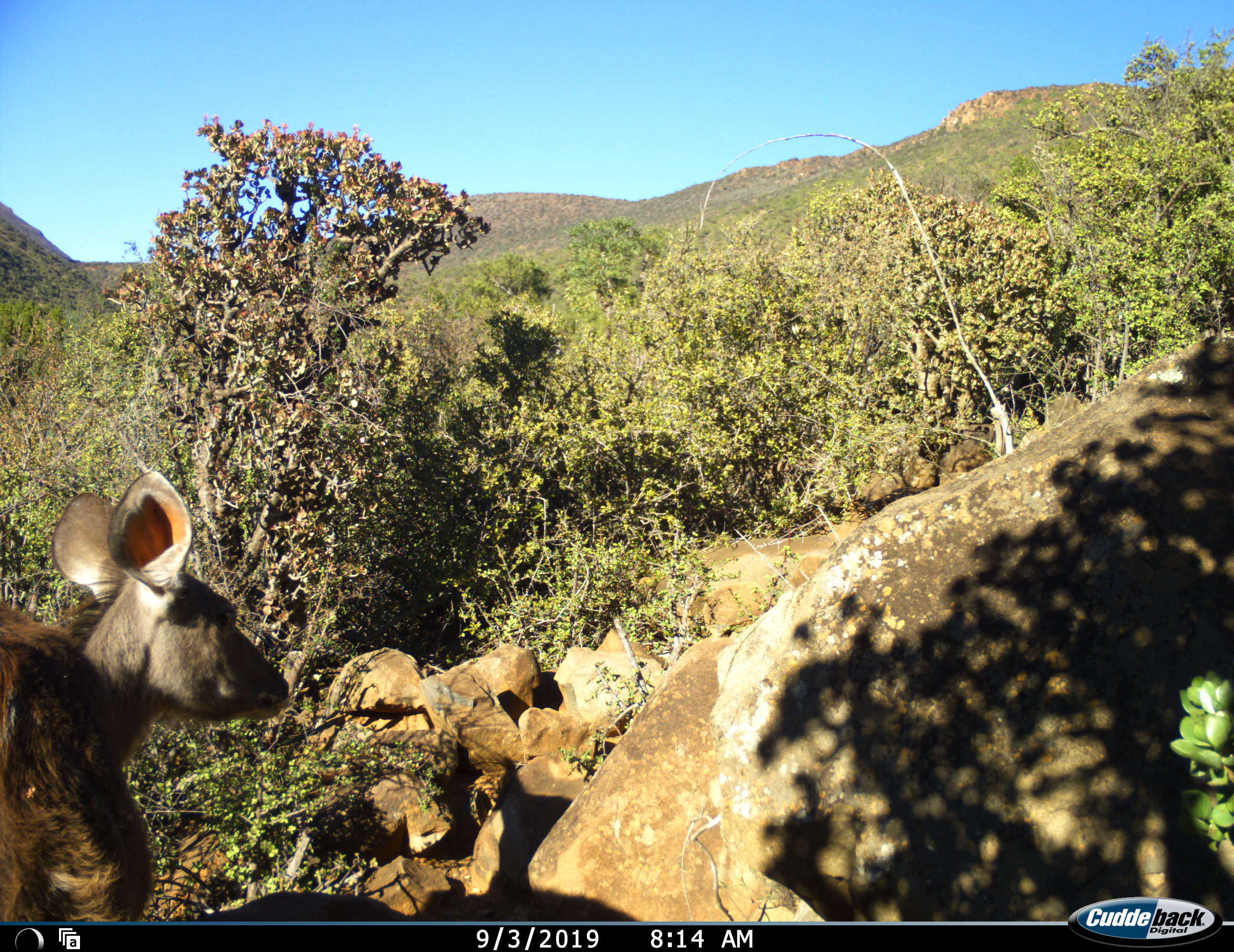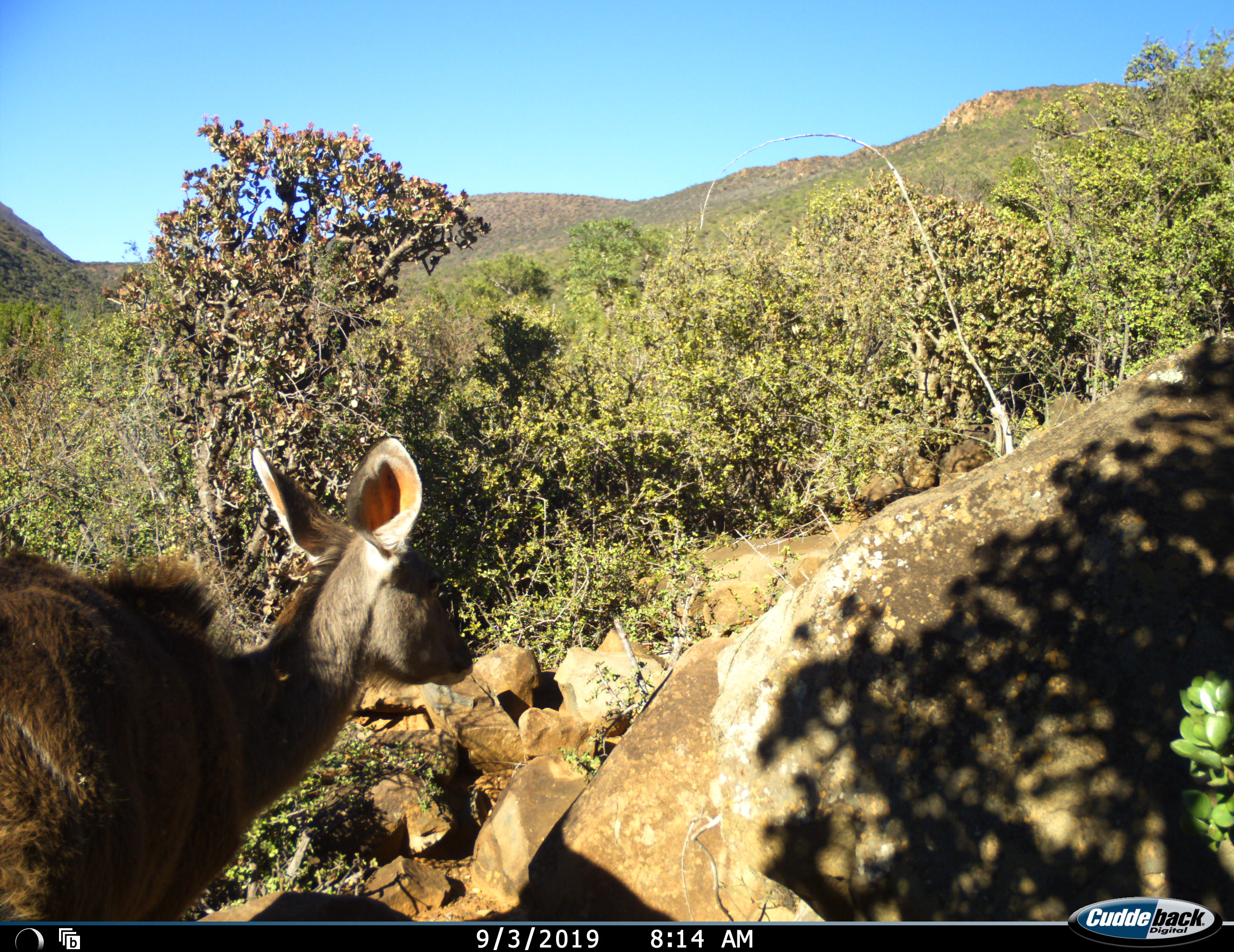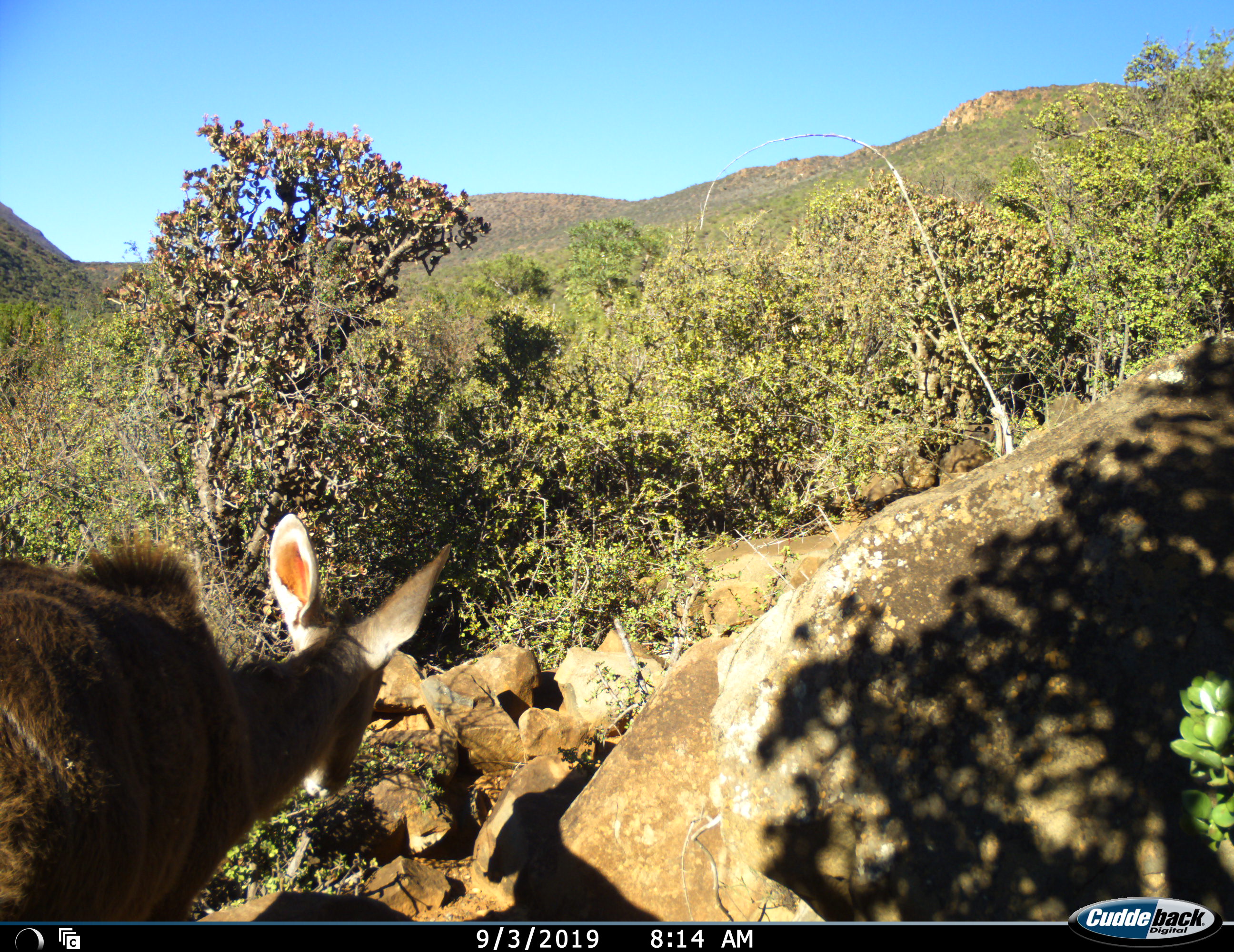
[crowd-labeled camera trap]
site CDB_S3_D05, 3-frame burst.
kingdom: Animalia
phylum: Chordata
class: Mammalia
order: Artiodactyla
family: Bovidae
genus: Tragelaphus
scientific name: Tragelaphus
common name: kudu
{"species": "kudu (Tragelaphus)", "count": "1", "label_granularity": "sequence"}